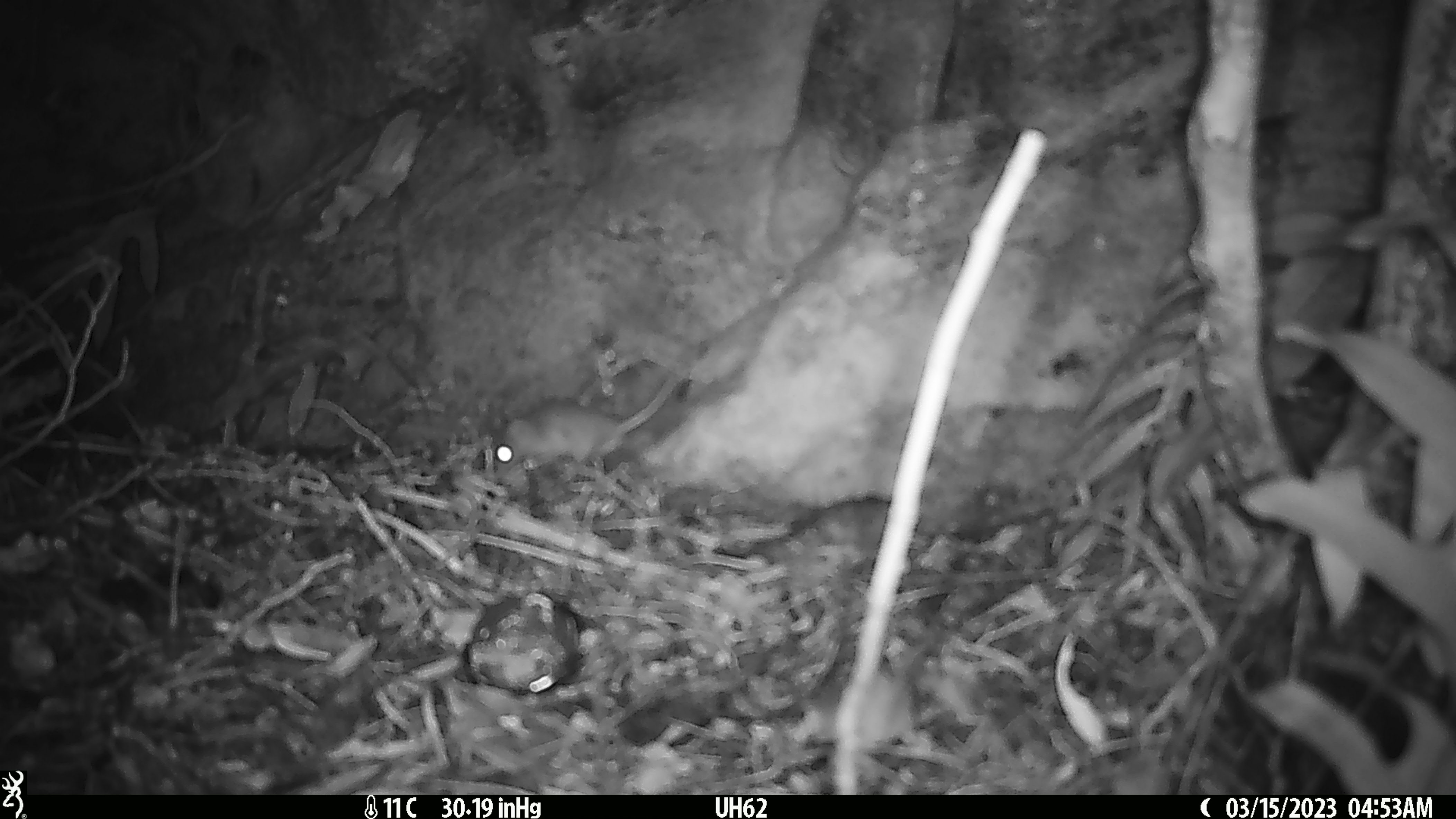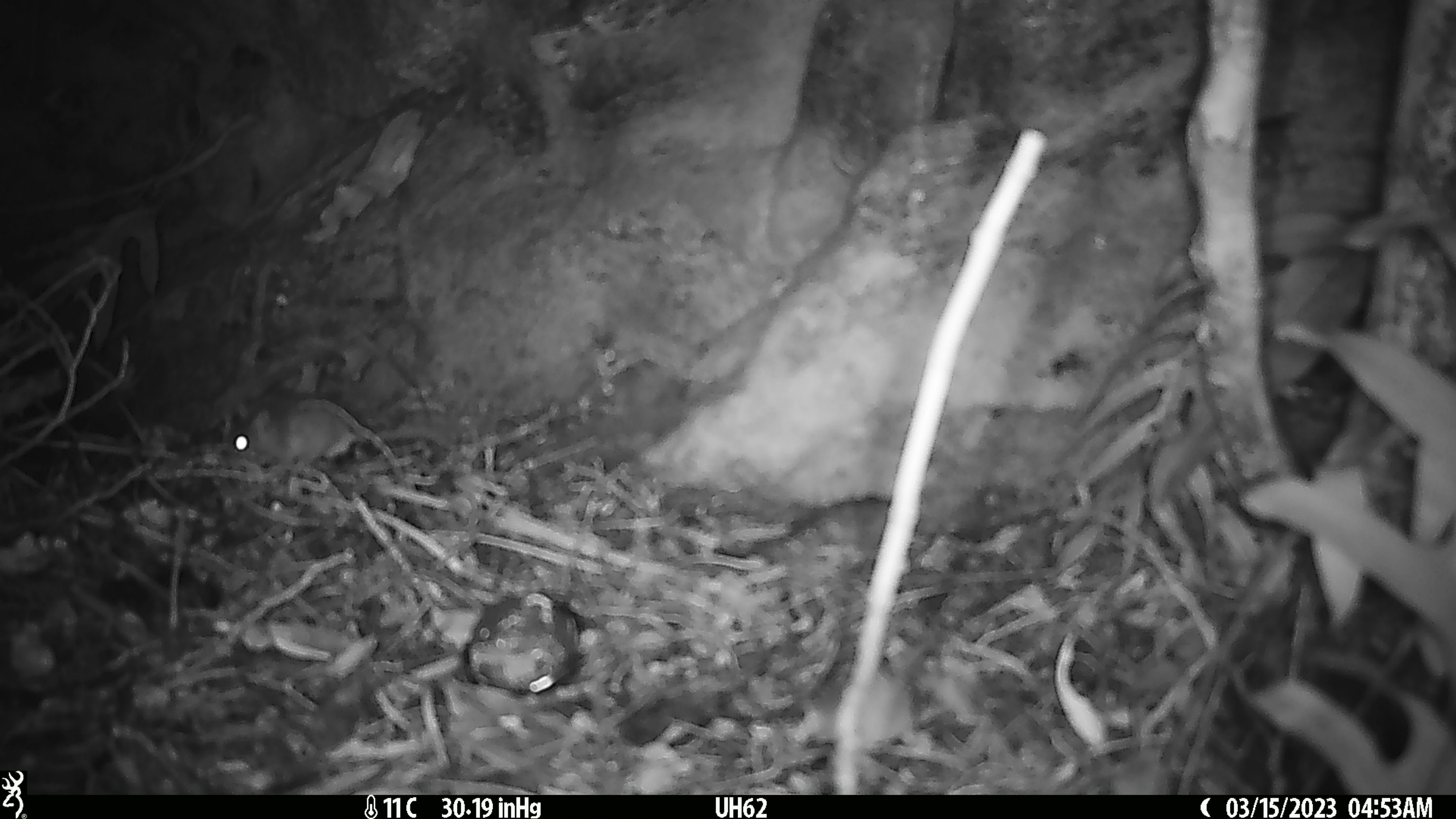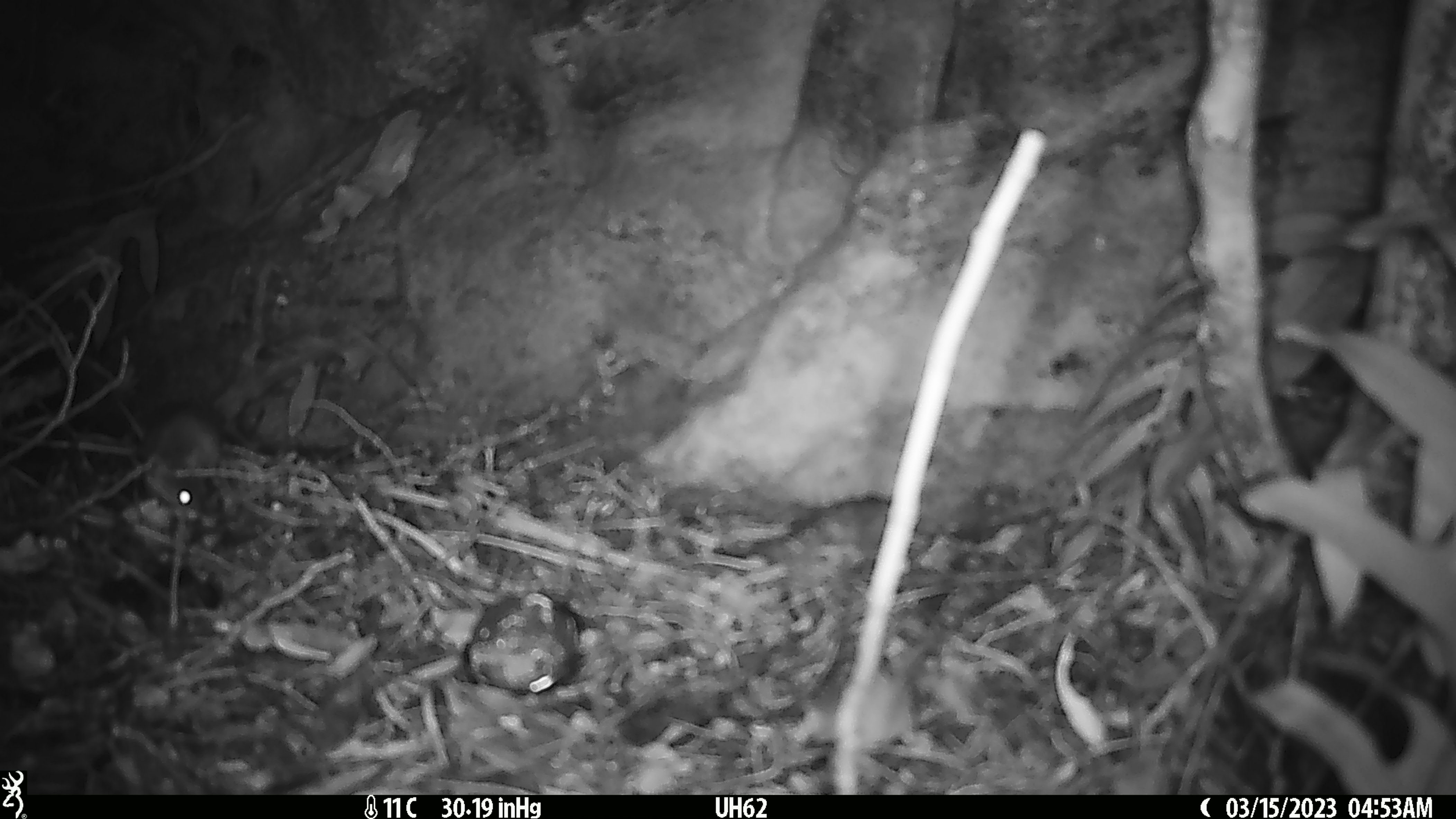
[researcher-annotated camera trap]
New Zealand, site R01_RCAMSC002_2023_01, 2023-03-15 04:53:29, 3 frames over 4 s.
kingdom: Animalia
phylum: Chordata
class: Mammalia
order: Rodentia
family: Muridae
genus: Mus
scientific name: Mus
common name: mouse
Mouse (Mus).